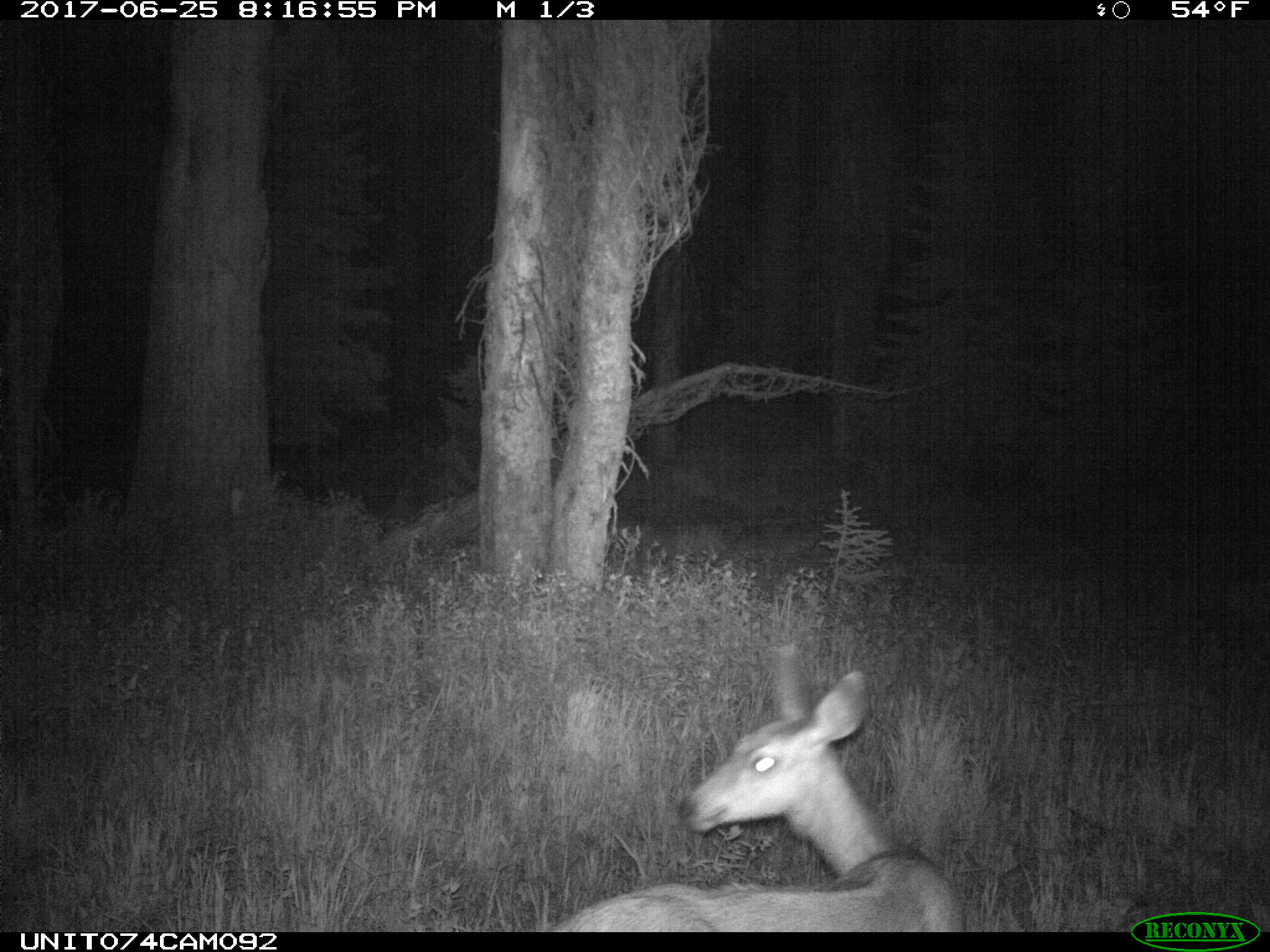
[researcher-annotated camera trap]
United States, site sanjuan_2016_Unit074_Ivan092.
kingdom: Animalia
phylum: Chordata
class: Mammalia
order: Artiodactyla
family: Cervidae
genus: Odocoileus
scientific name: Odocoileus hemionus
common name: mule deer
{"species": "Odocoileus hemionus (mule deer)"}